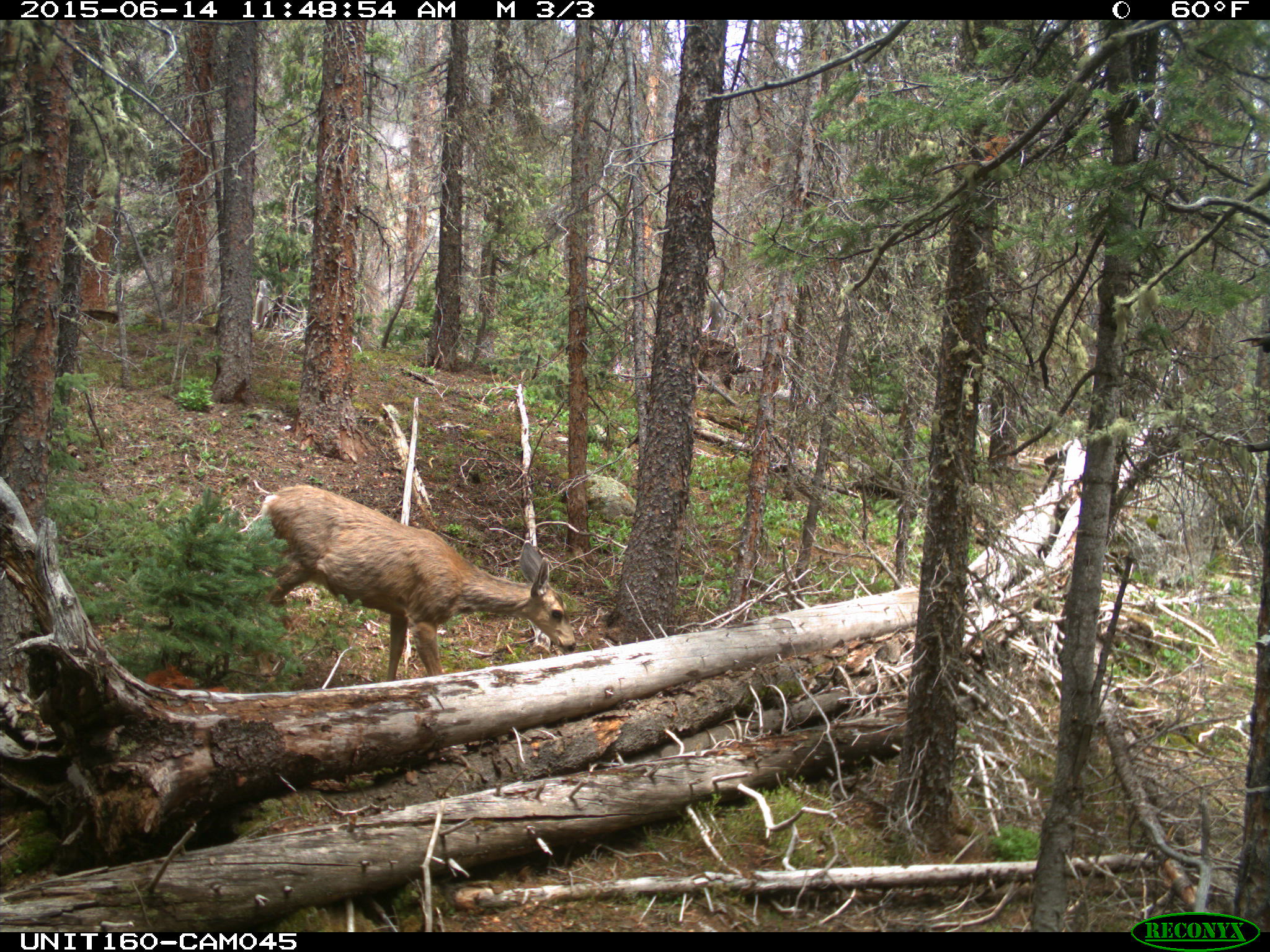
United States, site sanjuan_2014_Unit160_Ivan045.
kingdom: Animalia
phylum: Chordata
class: Mammalia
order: Artiodactyla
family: Cervidae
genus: Odocoileus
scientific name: Odocoileus hemionus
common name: mule deer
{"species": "Odocoileus hemionus (mule deer)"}